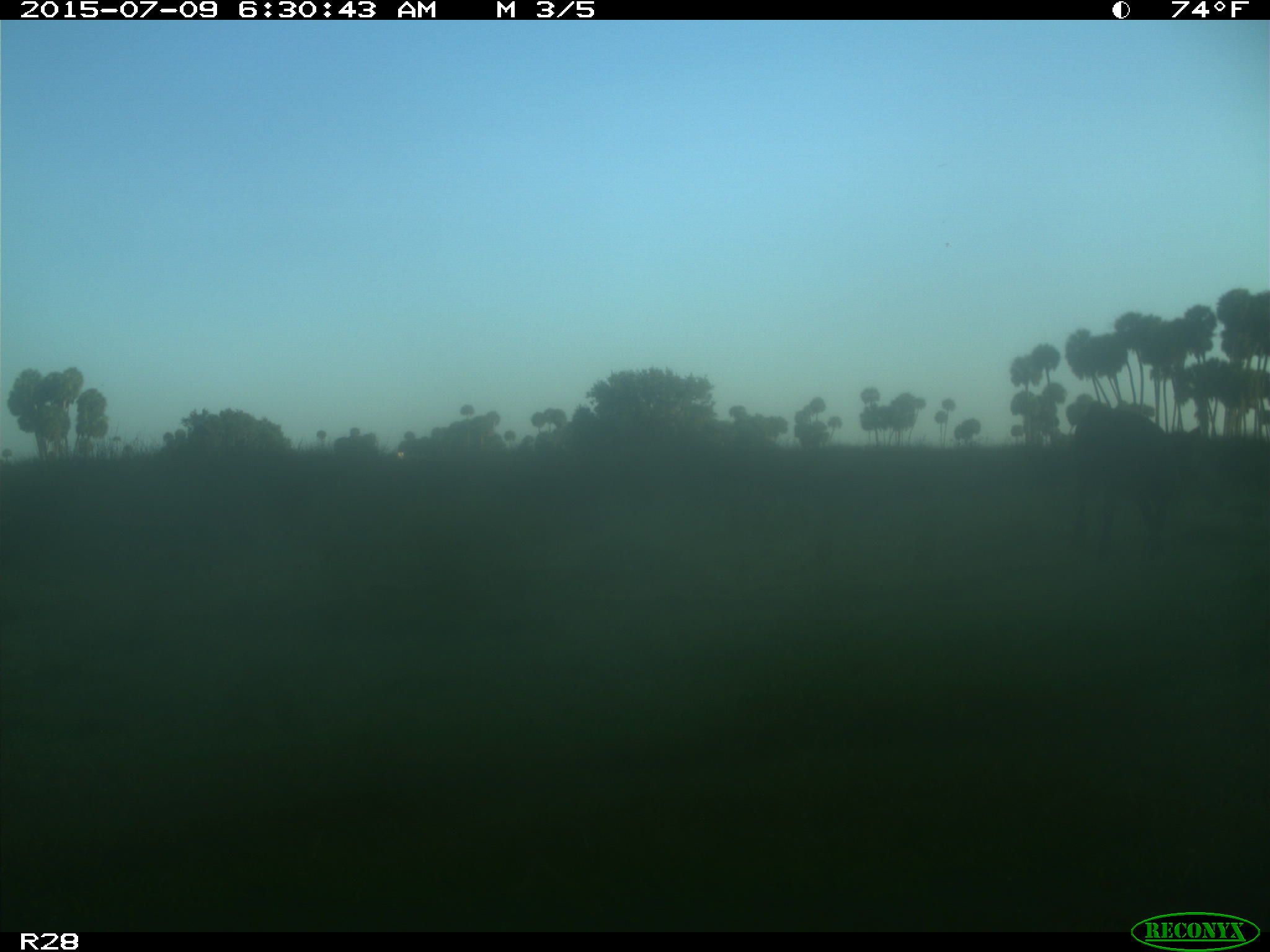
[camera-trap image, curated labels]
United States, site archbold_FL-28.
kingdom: Animalia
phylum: Chordata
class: Mammalia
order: Artiodactyla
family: Bovidae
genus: Bos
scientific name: Bos taurus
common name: domestic cow